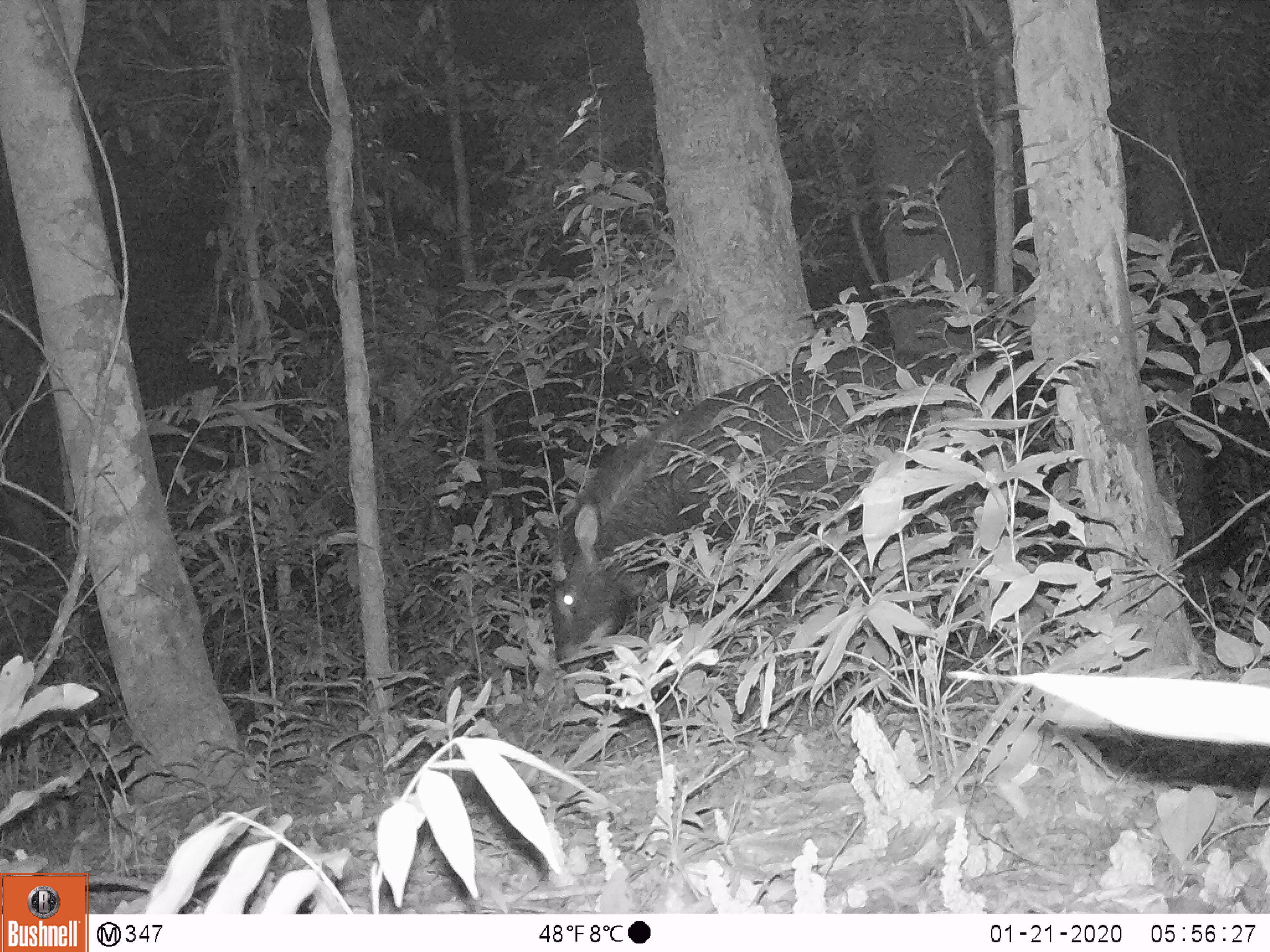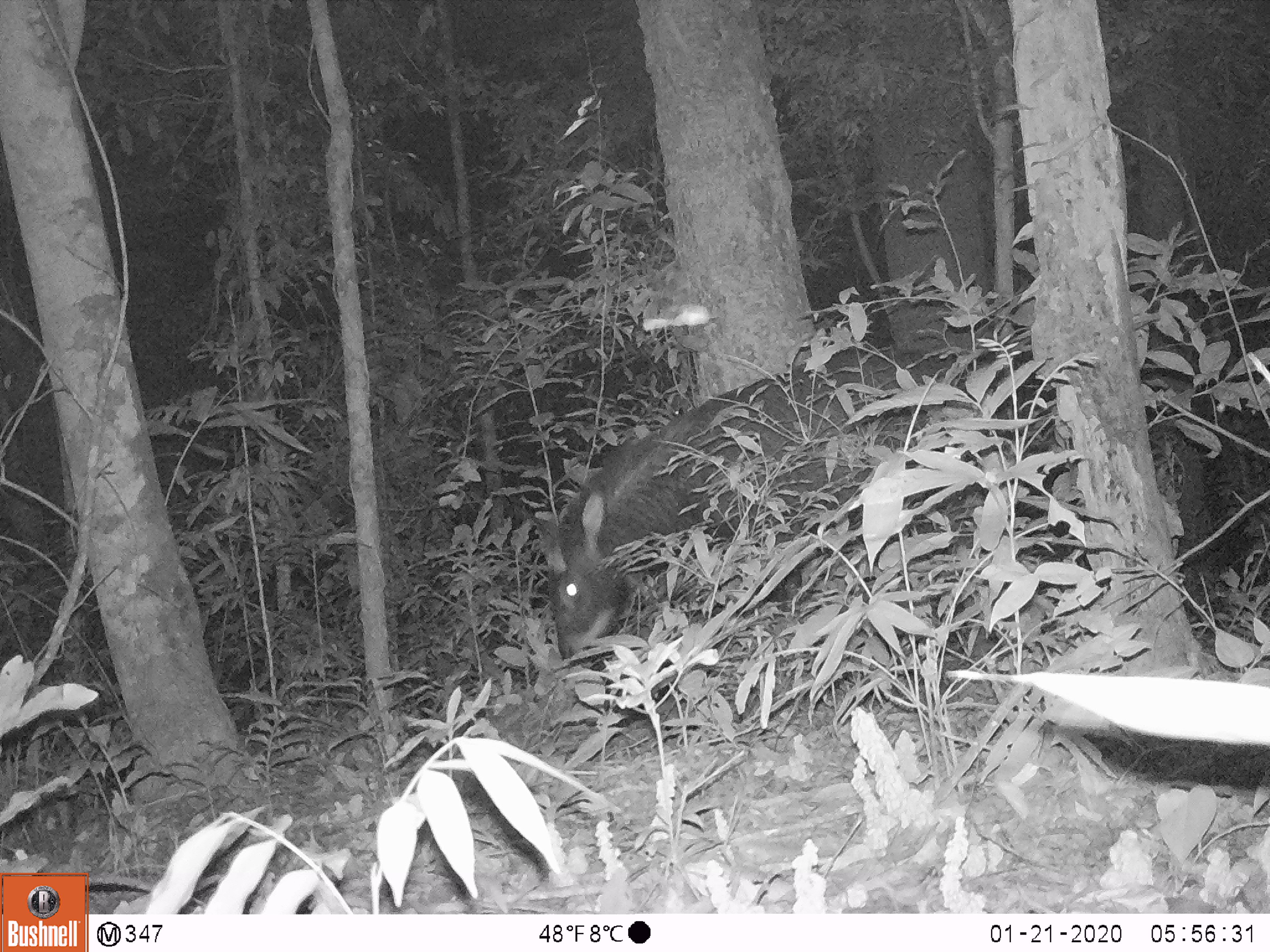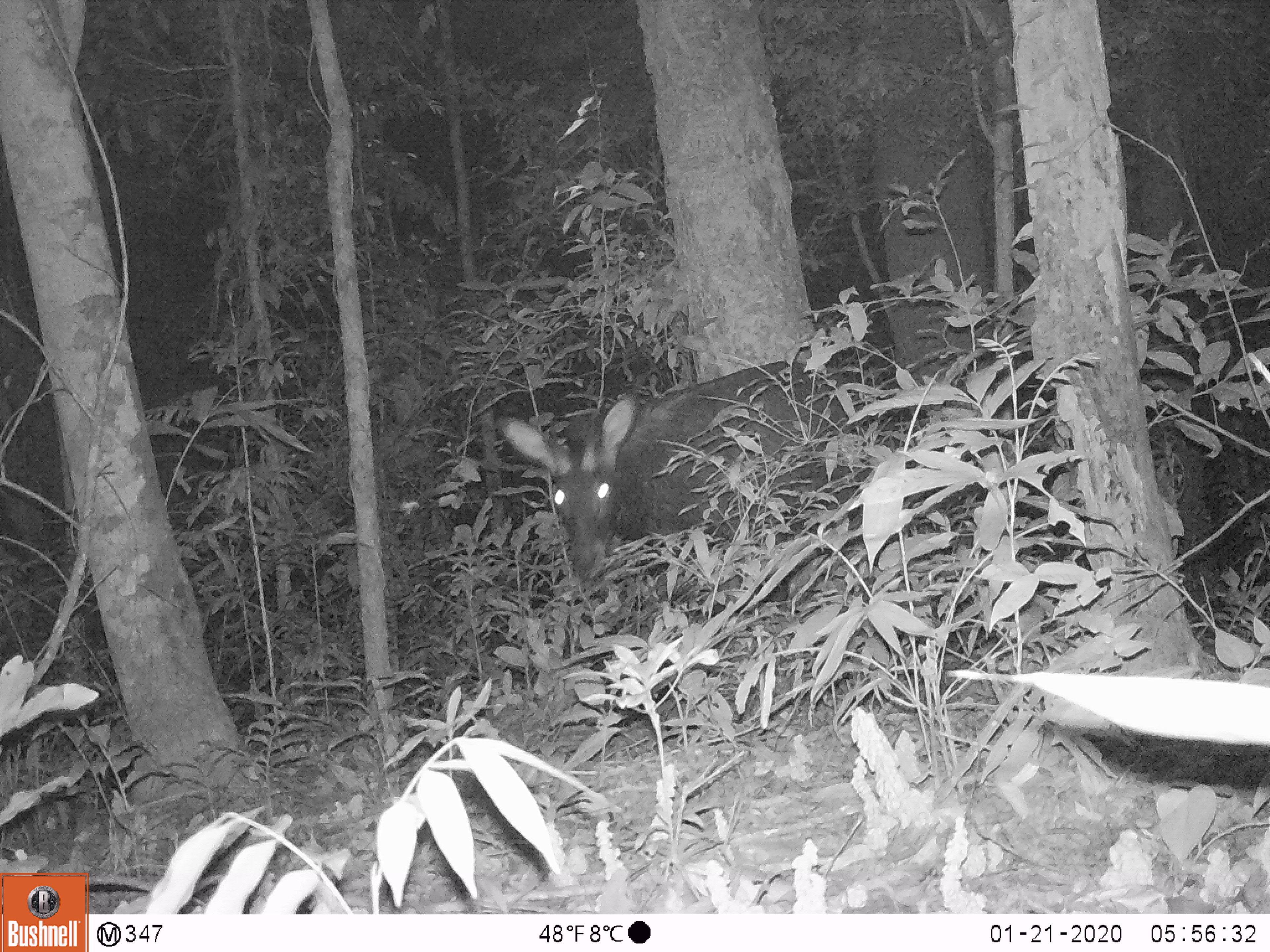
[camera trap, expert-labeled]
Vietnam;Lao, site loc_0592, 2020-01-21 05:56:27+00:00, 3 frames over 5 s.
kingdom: Animalia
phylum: Chordata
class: Mammalia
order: Artiodactyla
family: Bovidae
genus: Capricornis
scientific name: Capricornis sumatraensis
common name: chinese serow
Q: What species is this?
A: Chinese serow (Capricornis sumatraensis).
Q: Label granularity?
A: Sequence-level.